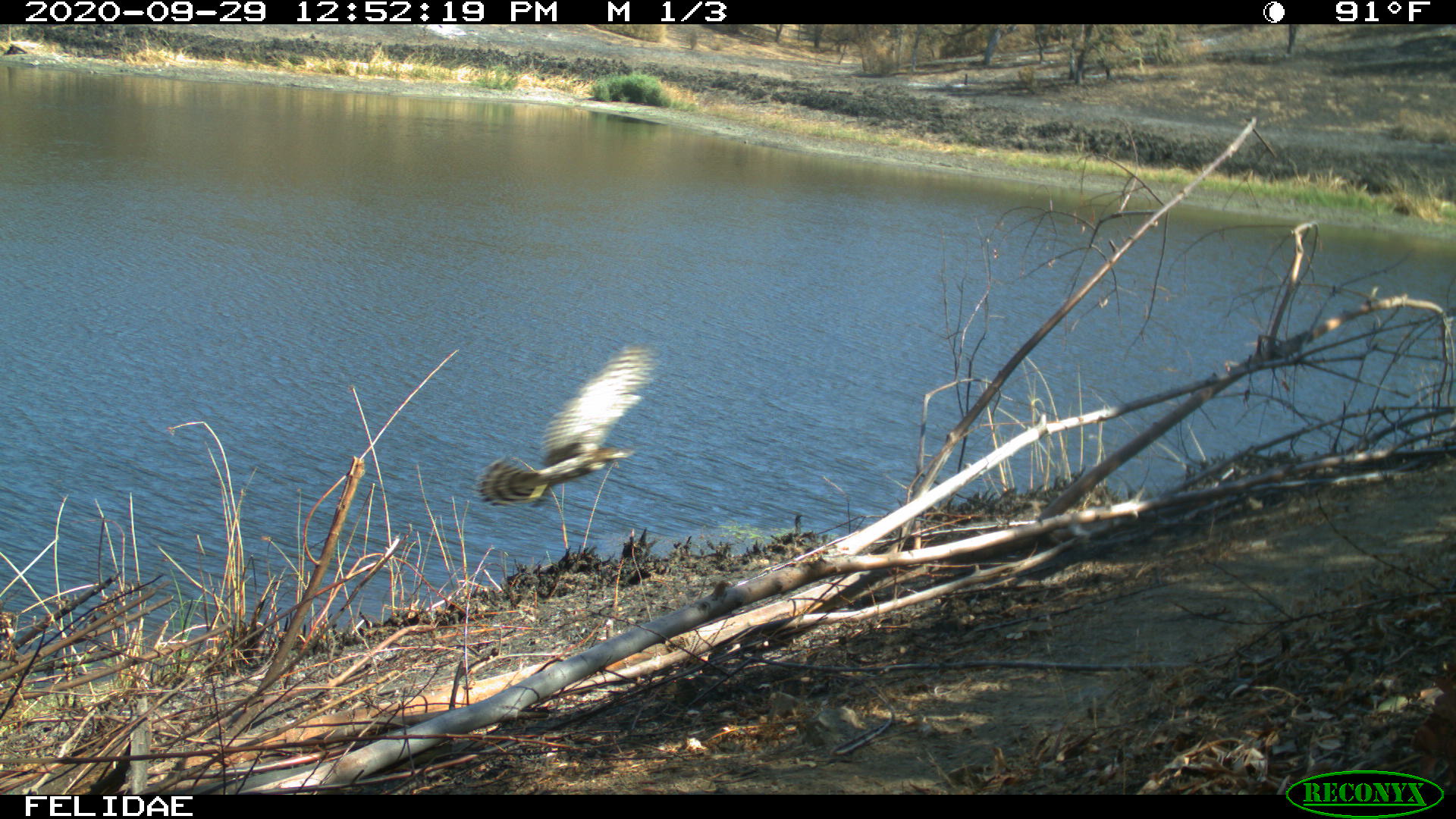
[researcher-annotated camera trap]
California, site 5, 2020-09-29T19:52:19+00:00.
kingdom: Animalia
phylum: Chordata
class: Aves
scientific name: Aves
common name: bird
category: unknown bird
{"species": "unknown bird (bird) (Aves)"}